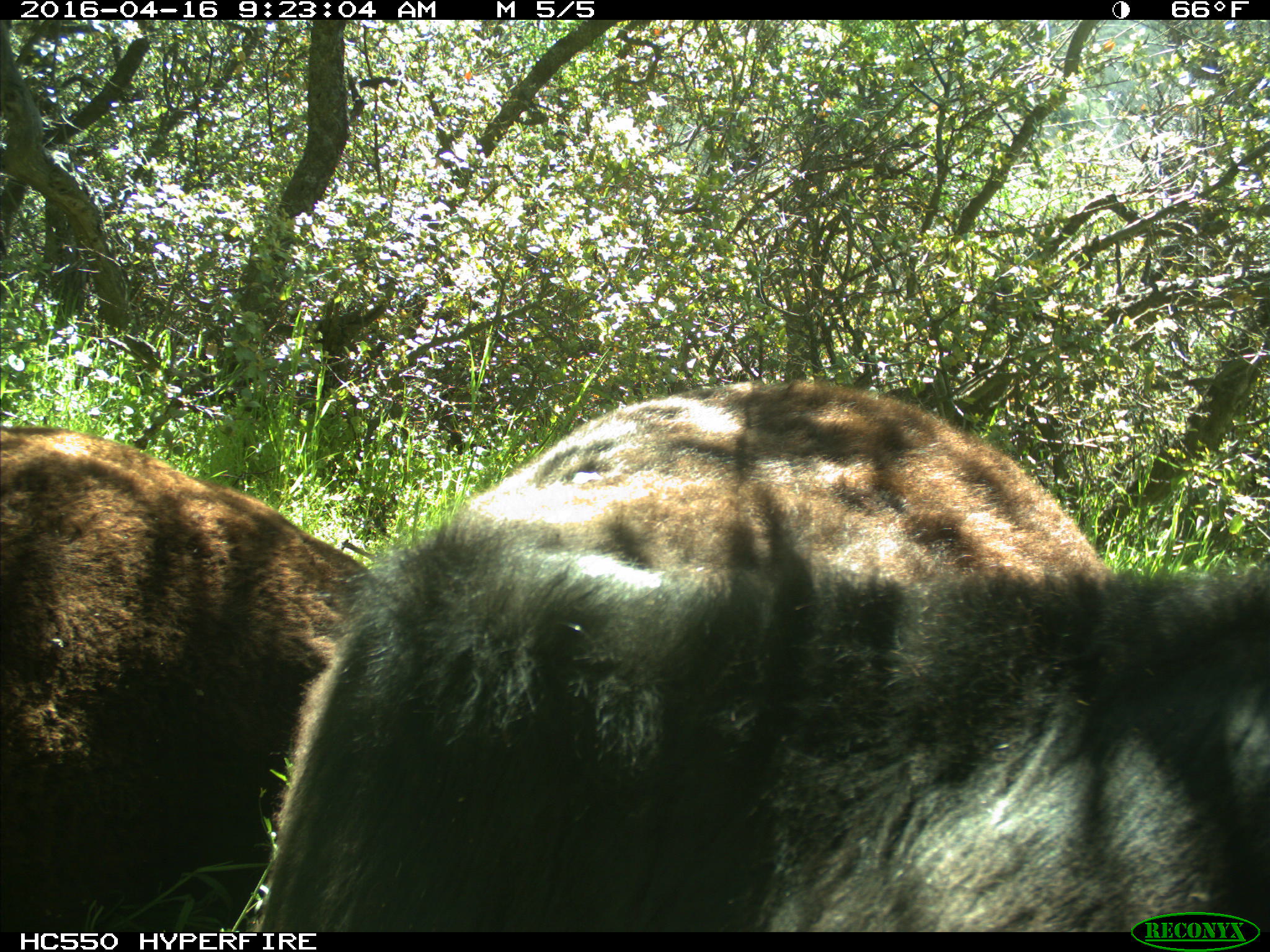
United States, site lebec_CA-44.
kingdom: Animalia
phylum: Chordata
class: Mammalia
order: Artiodactyla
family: Bovidae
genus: Bos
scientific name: Bos taurus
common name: domestic cow